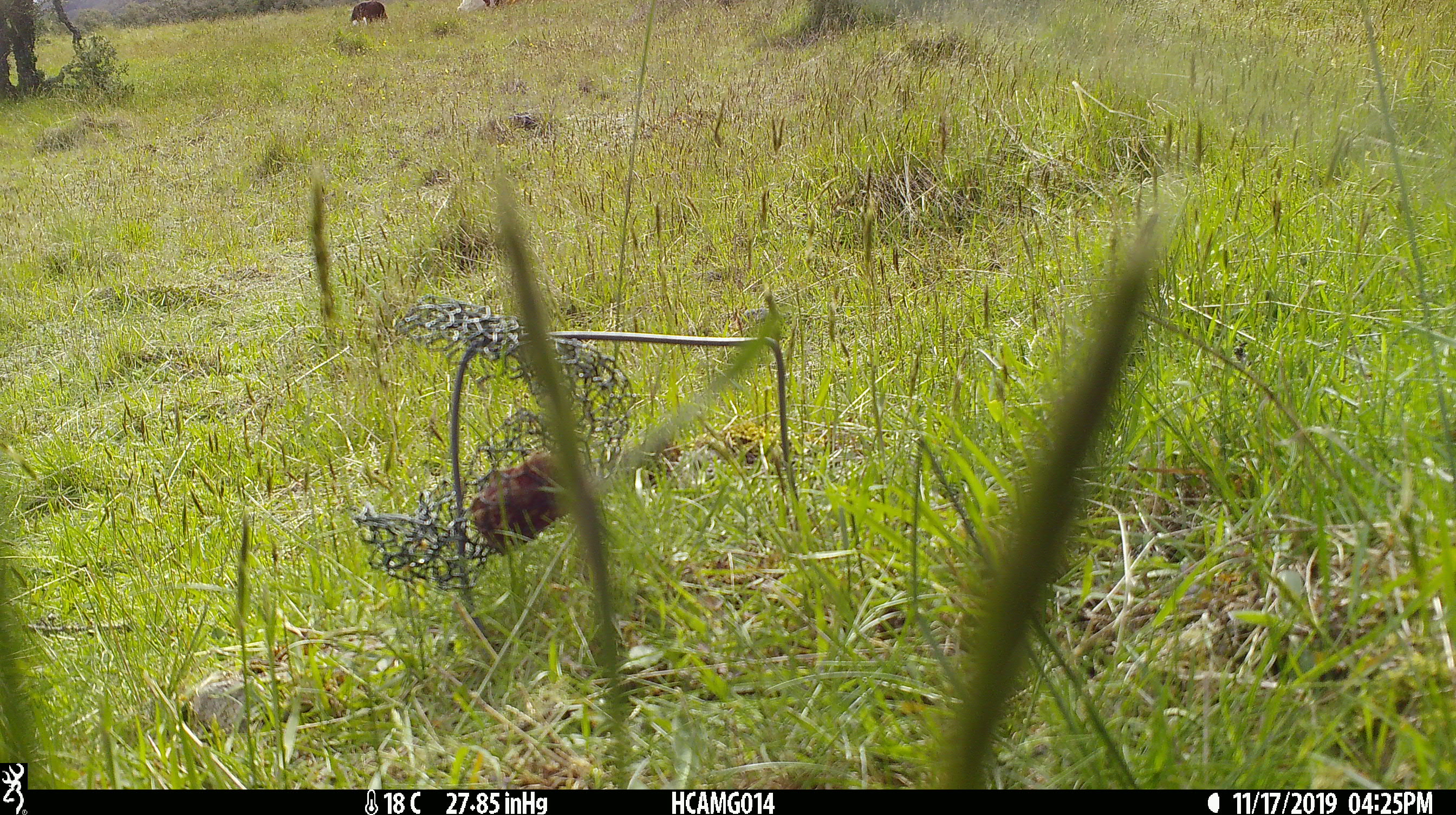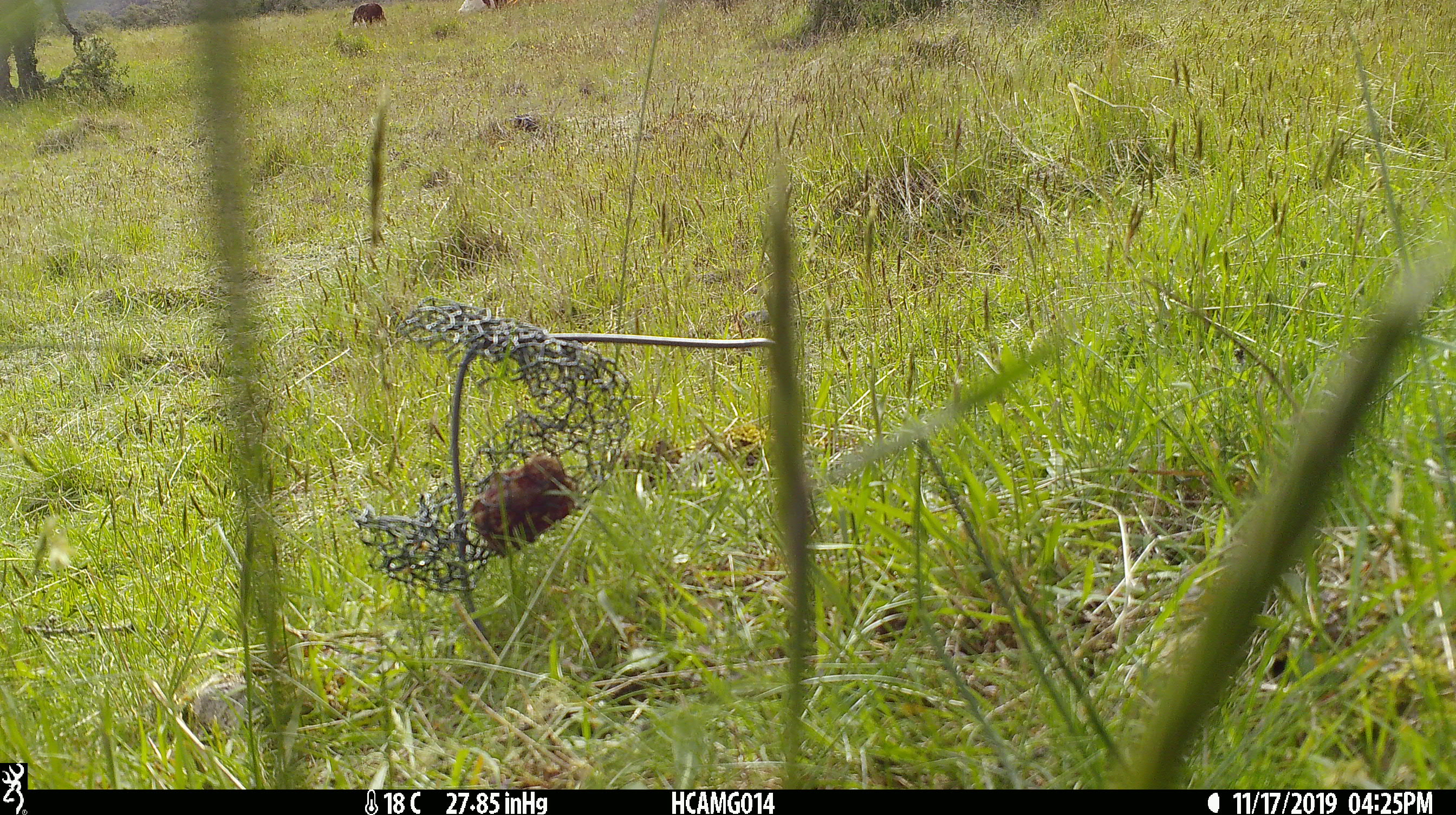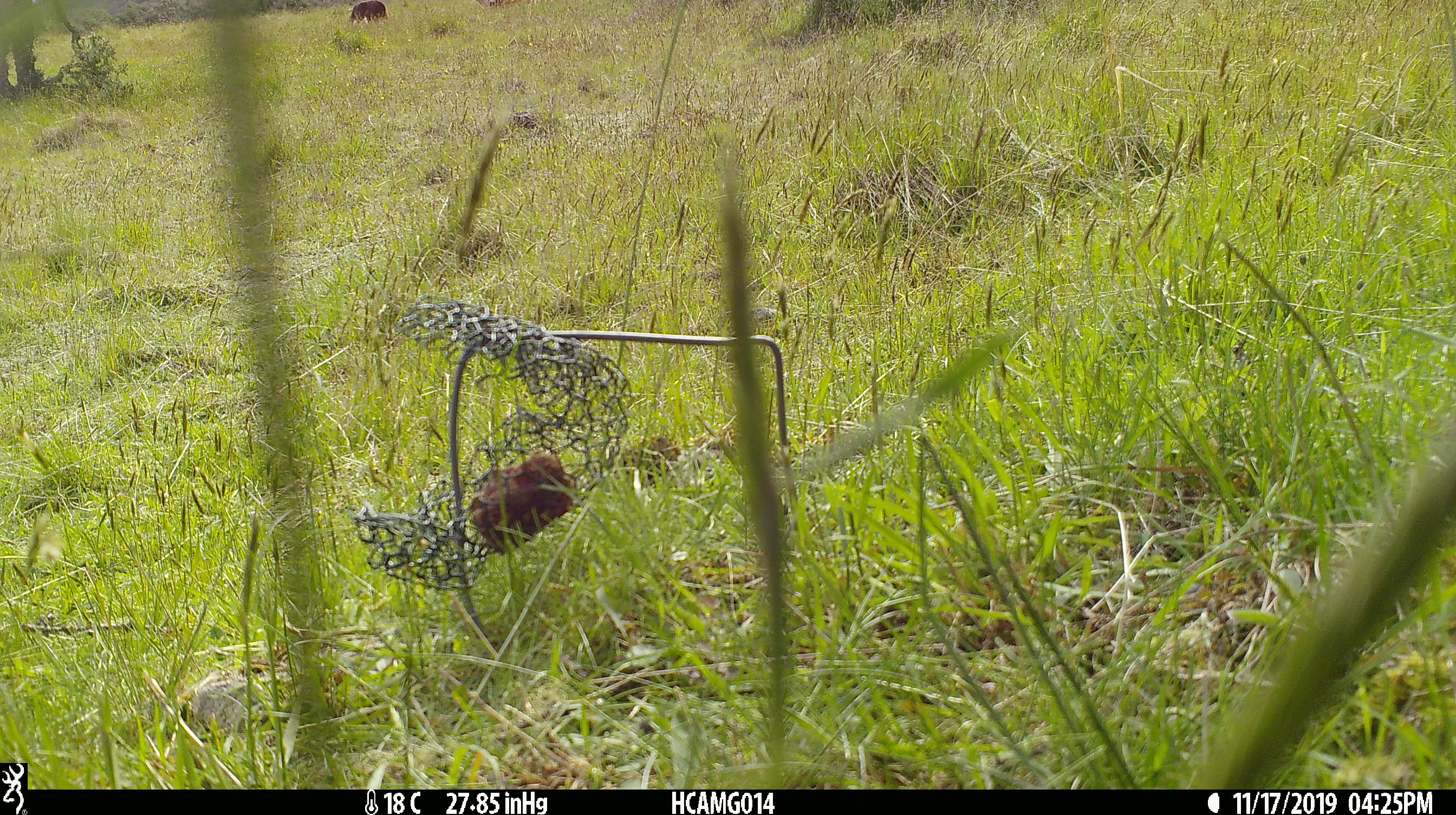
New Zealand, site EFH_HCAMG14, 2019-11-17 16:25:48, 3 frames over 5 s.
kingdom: Animalia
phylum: Chordata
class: Mammalia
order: Artiodactyla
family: Bovidae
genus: Bos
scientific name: Bos taurus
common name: domestic cow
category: cow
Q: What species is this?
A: Cow (domestic cow) (Bos taurus).